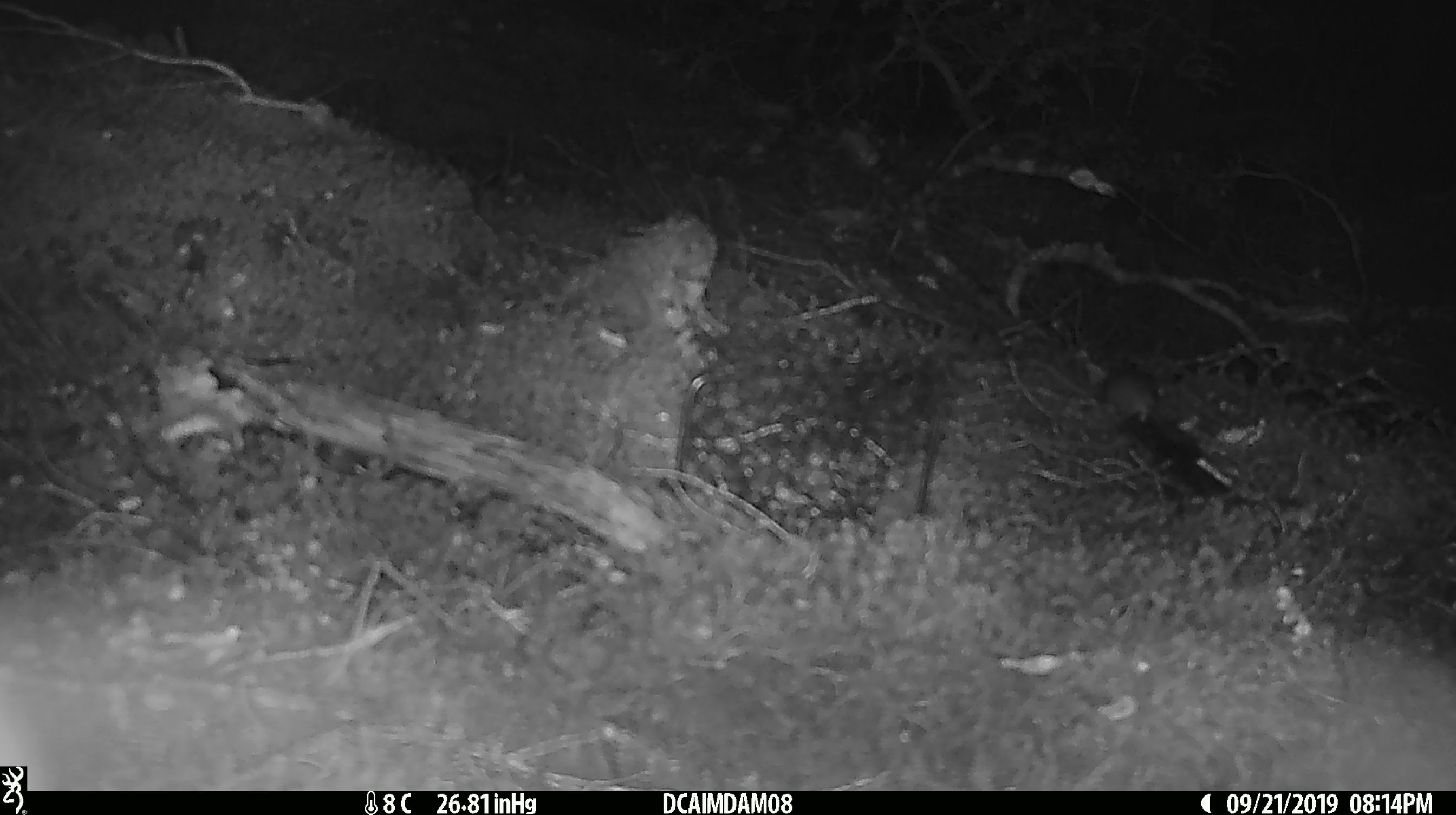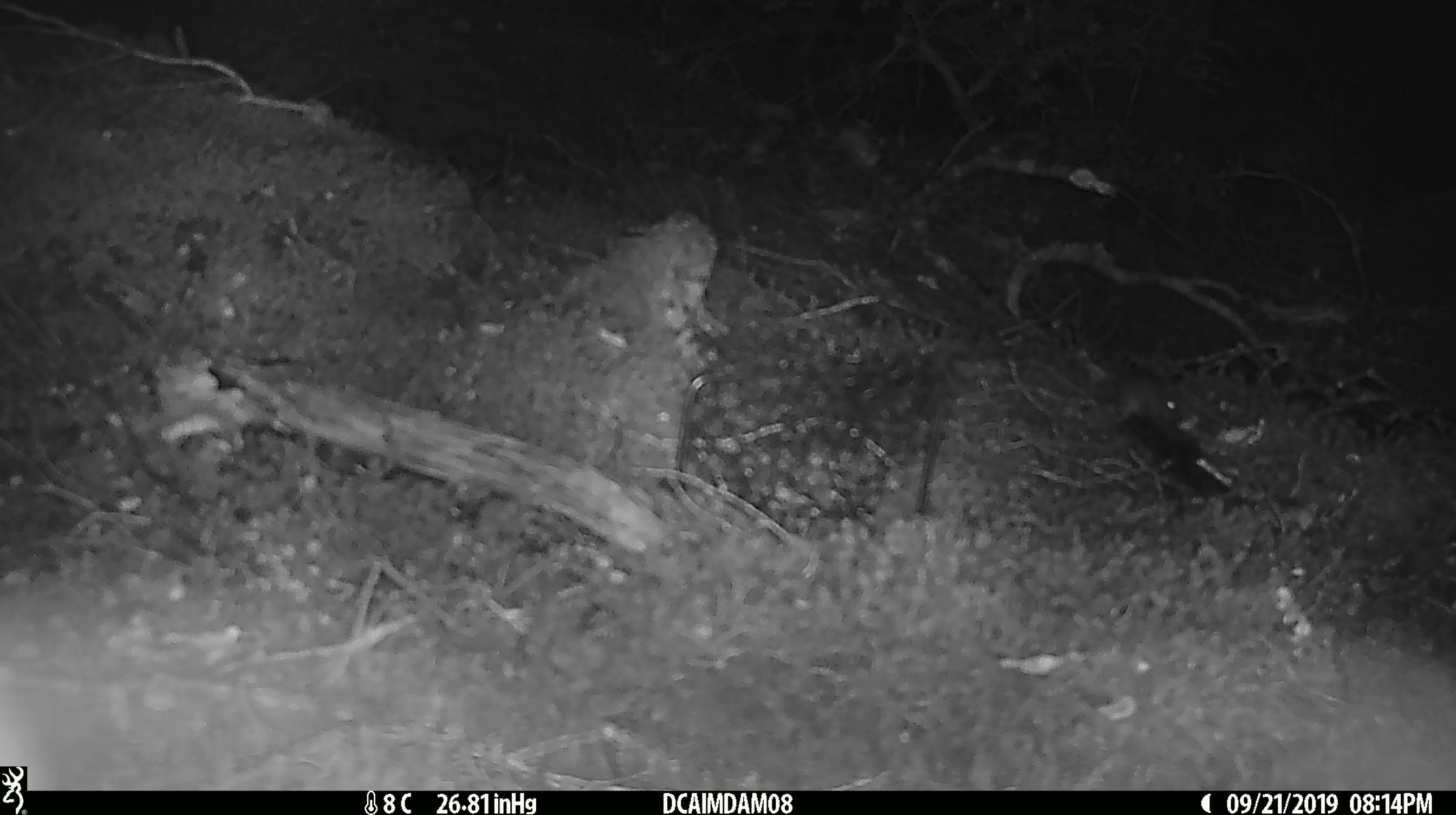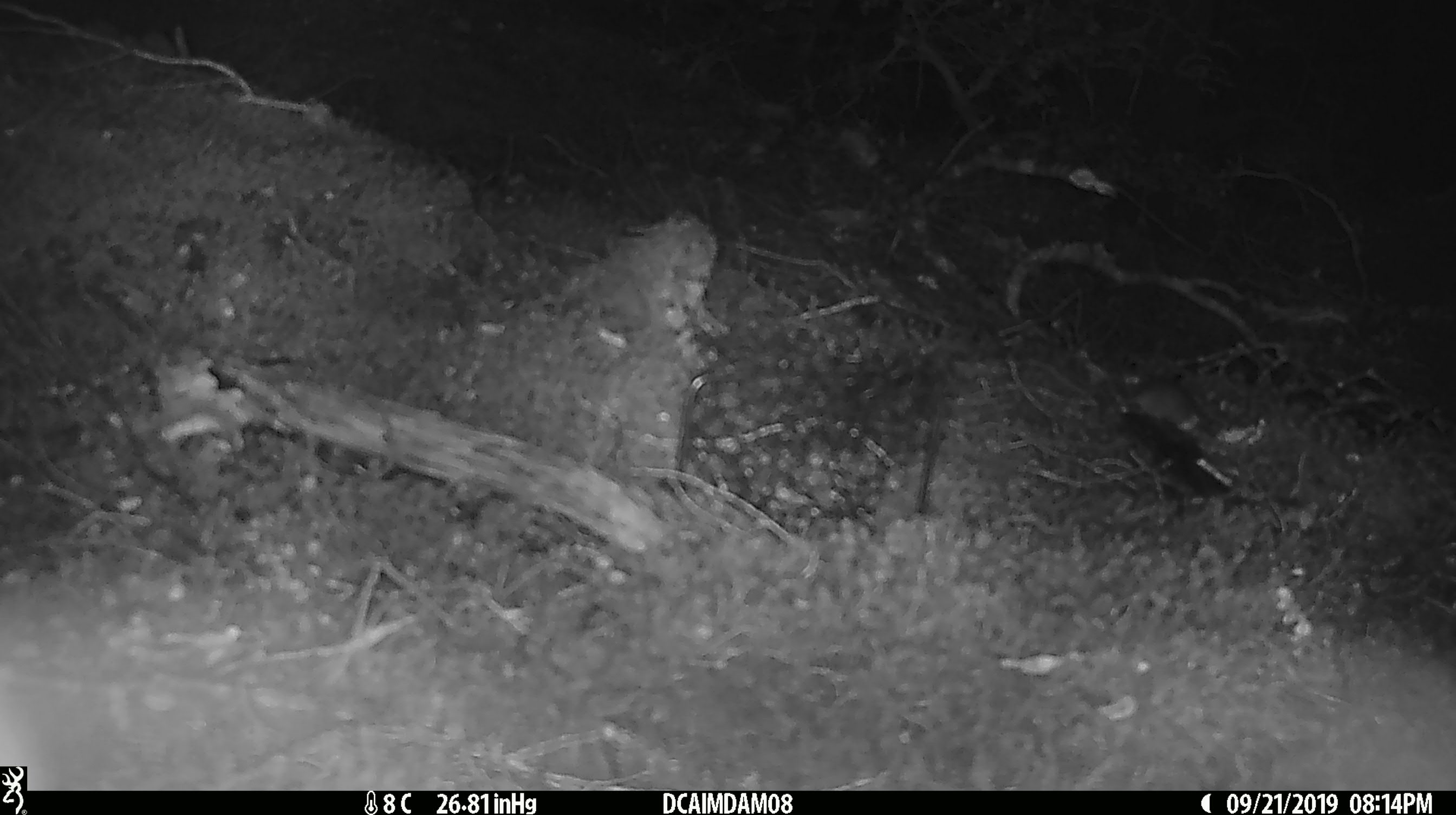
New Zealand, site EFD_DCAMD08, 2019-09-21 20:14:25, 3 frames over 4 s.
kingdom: Animalia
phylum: Chordata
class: Mammalia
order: Rodentia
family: Muridae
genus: Mus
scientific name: Mus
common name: mouse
Mouse (Mus).